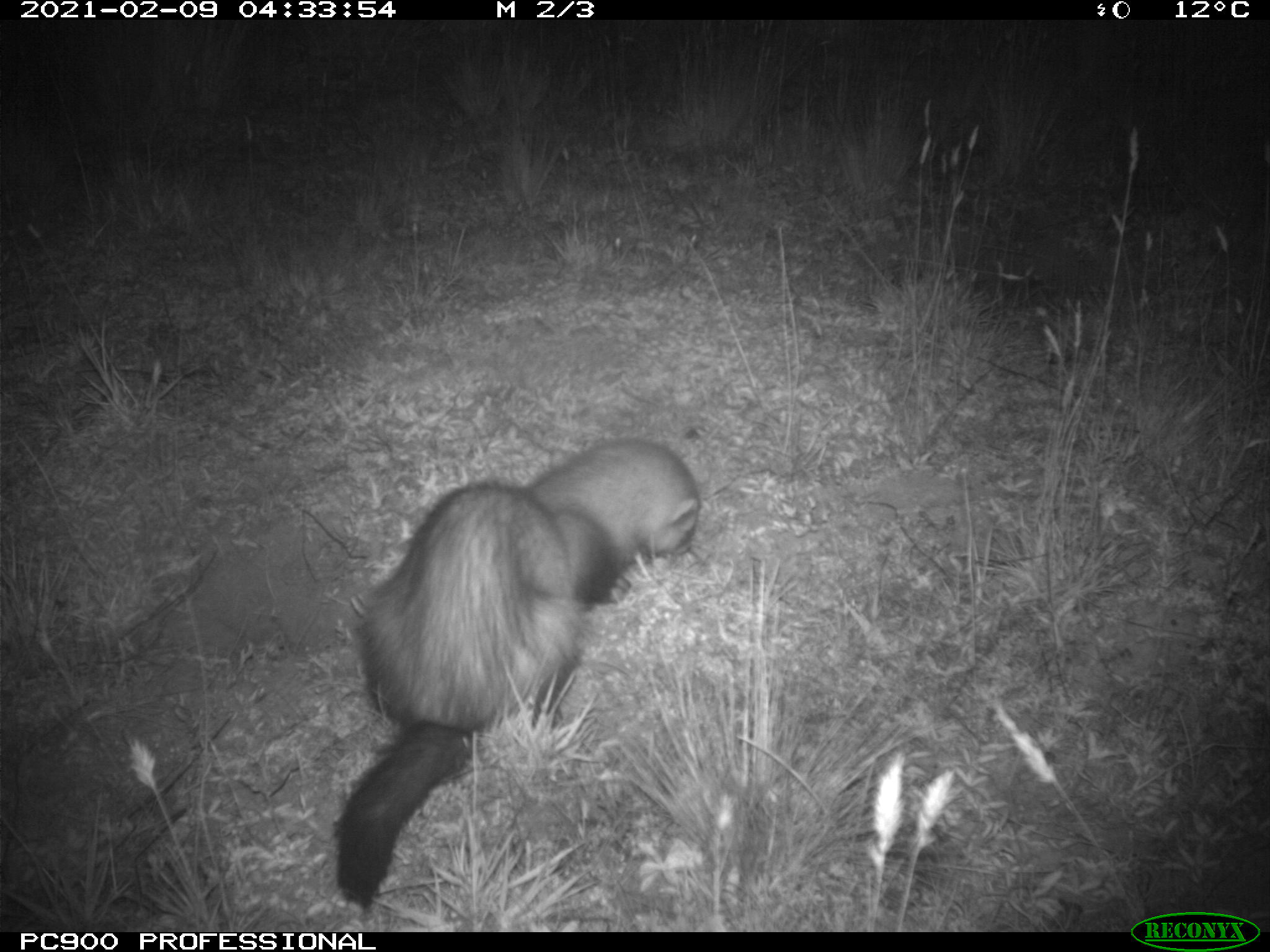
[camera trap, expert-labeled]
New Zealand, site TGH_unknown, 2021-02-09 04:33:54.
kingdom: Animalia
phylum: Chordata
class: Mammalia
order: Carnivora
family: Mustelidae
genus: Mustela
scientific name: Mustela furo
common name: ferret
Ferret (Mustela furo).